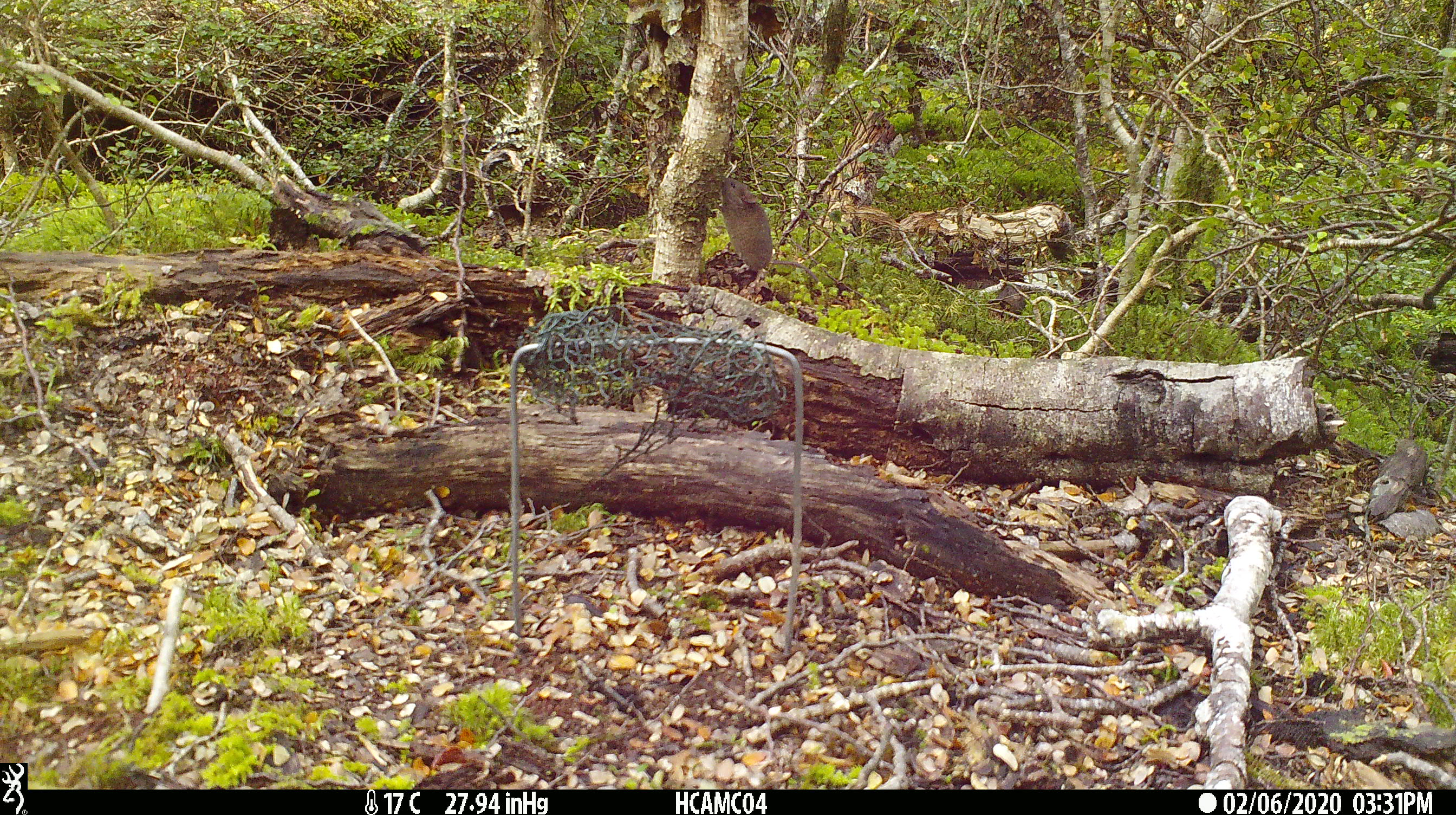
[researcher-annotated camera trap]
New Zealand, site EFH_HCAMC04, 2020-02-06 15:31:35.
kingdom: Animalia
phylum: Chordata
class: Mammalia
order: Rodentia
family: Muridae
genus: Mus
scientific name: Mus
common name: mouse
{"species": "mouse (Mus)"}